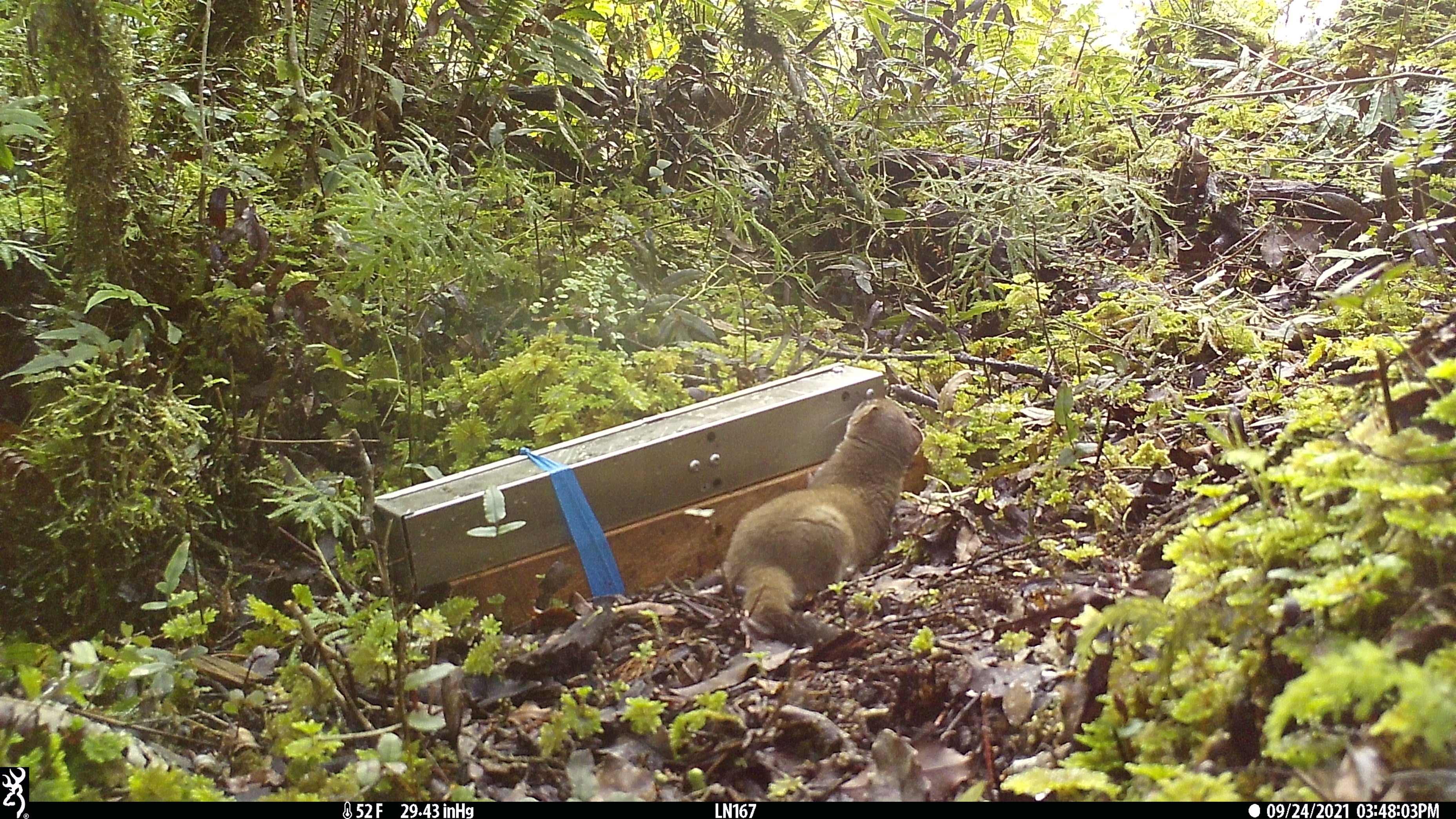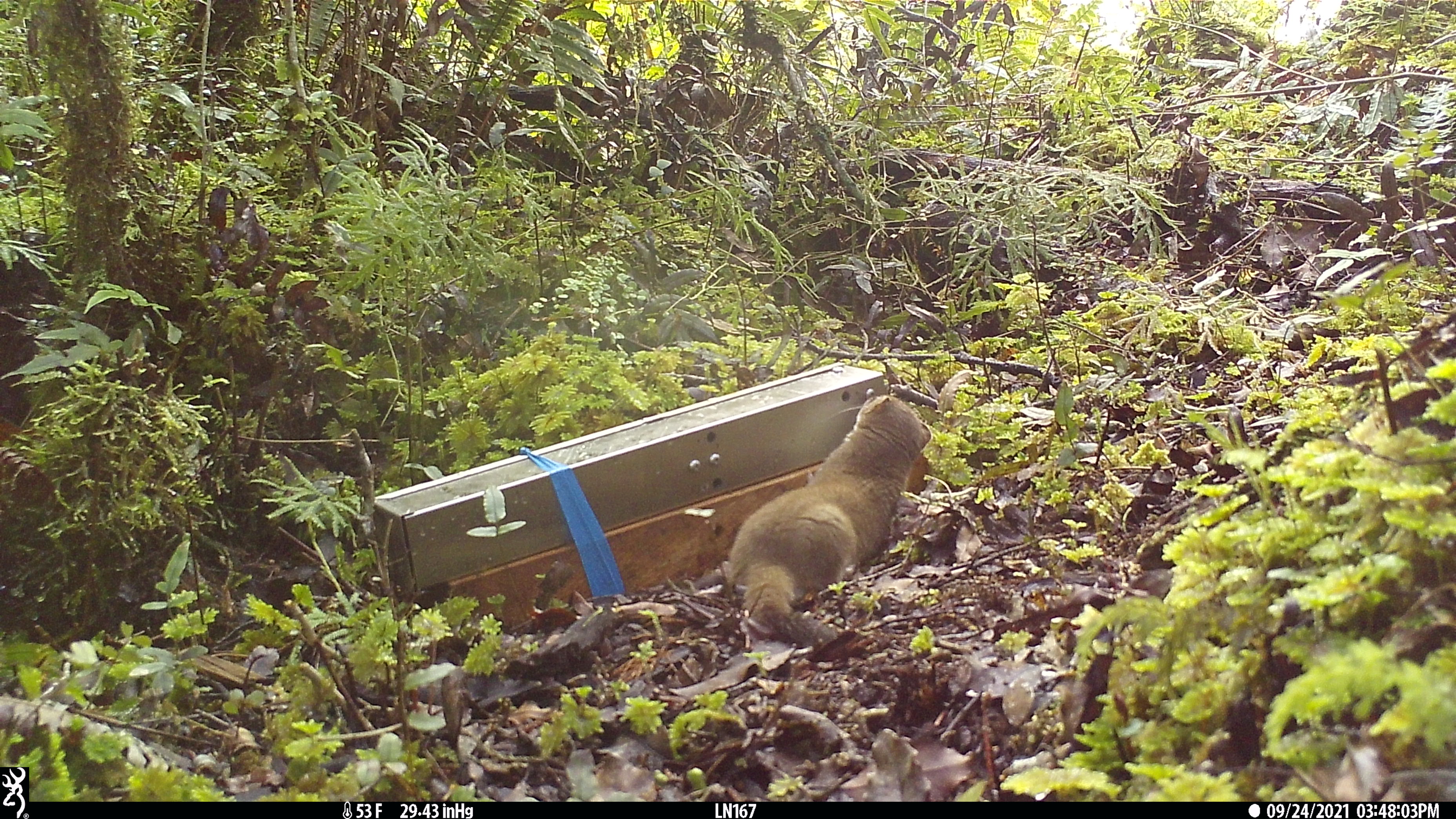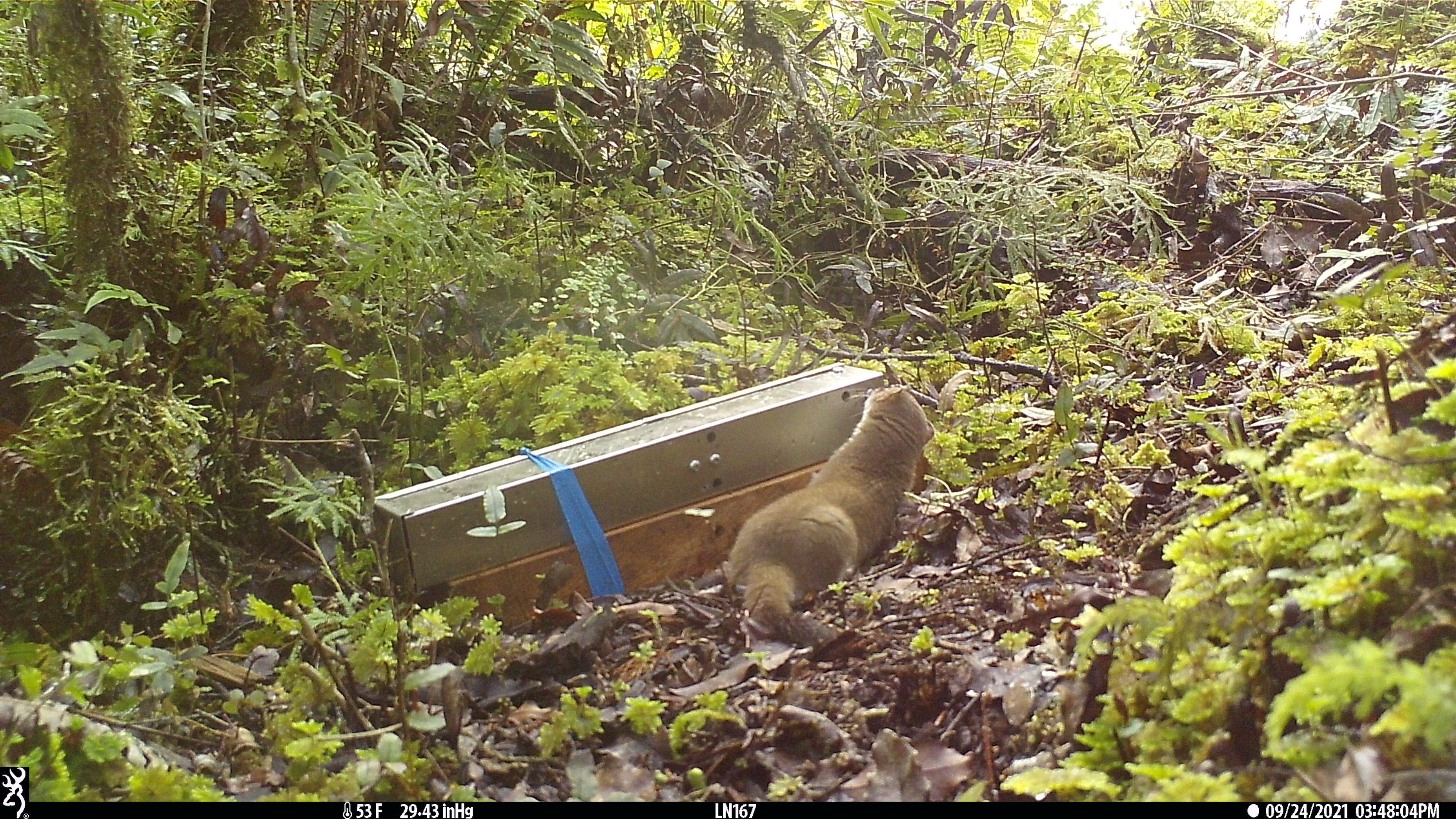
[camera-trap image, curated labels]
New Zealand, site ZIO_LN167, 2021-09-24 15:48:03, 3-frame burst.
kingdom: Animalia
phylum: Chordata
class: Mammalia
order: Carnivora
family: Mustelidae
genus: Mustela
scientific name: Mustela erminea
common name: stoat